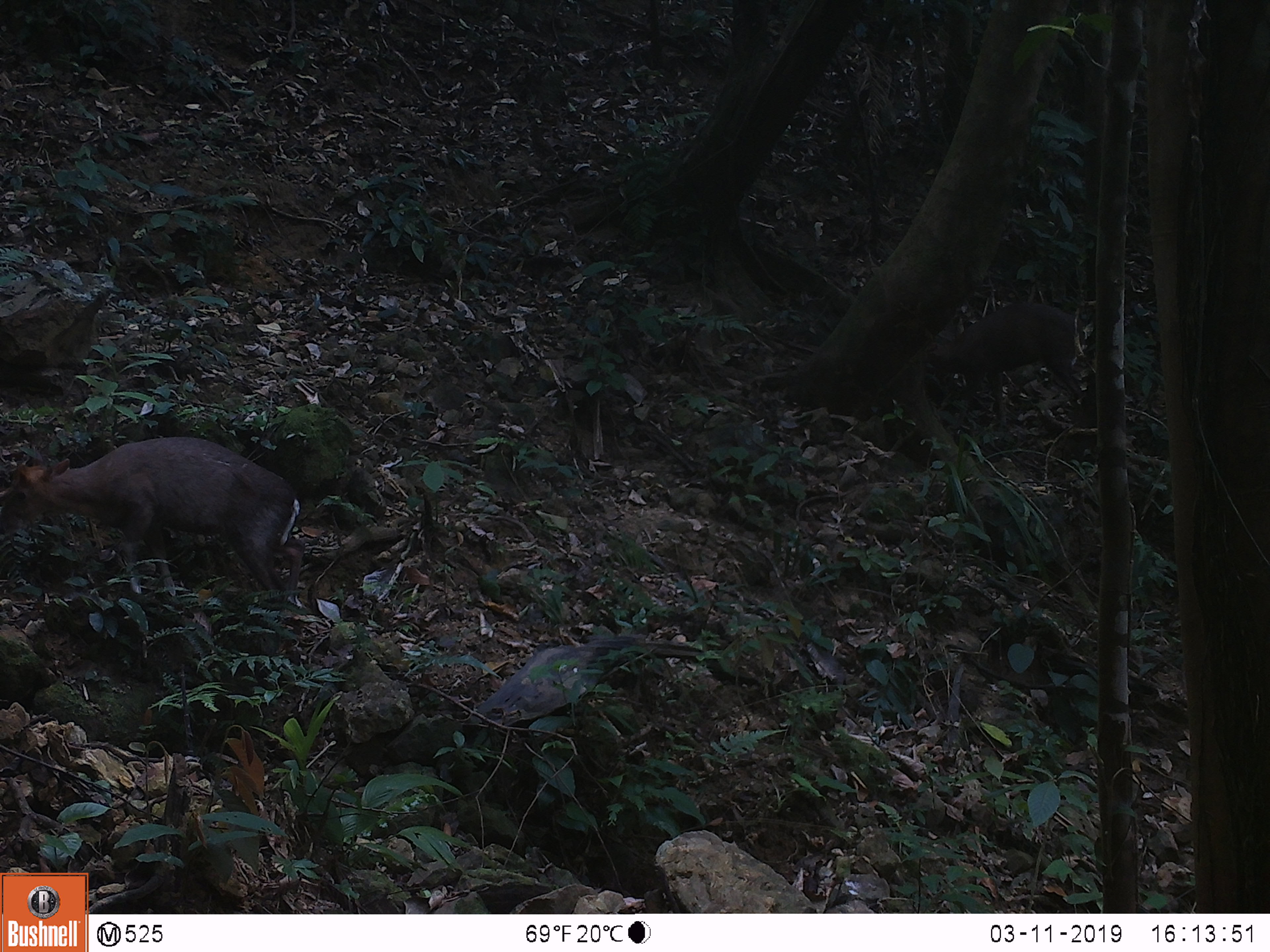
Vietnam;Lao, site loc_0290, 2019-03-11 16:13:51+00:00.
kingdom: Animalia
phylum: Chordata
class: Mammalia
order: Artiodactyla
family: Cervidae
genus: Muntiacus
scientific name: Muntiacus rooseveltorum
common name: roosevelt's muntjac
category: roosevelts muntjac group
Roosevelts muntjac group (roosevelt's muntjac) (Muntiacus rooseveltorum). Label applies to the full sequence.